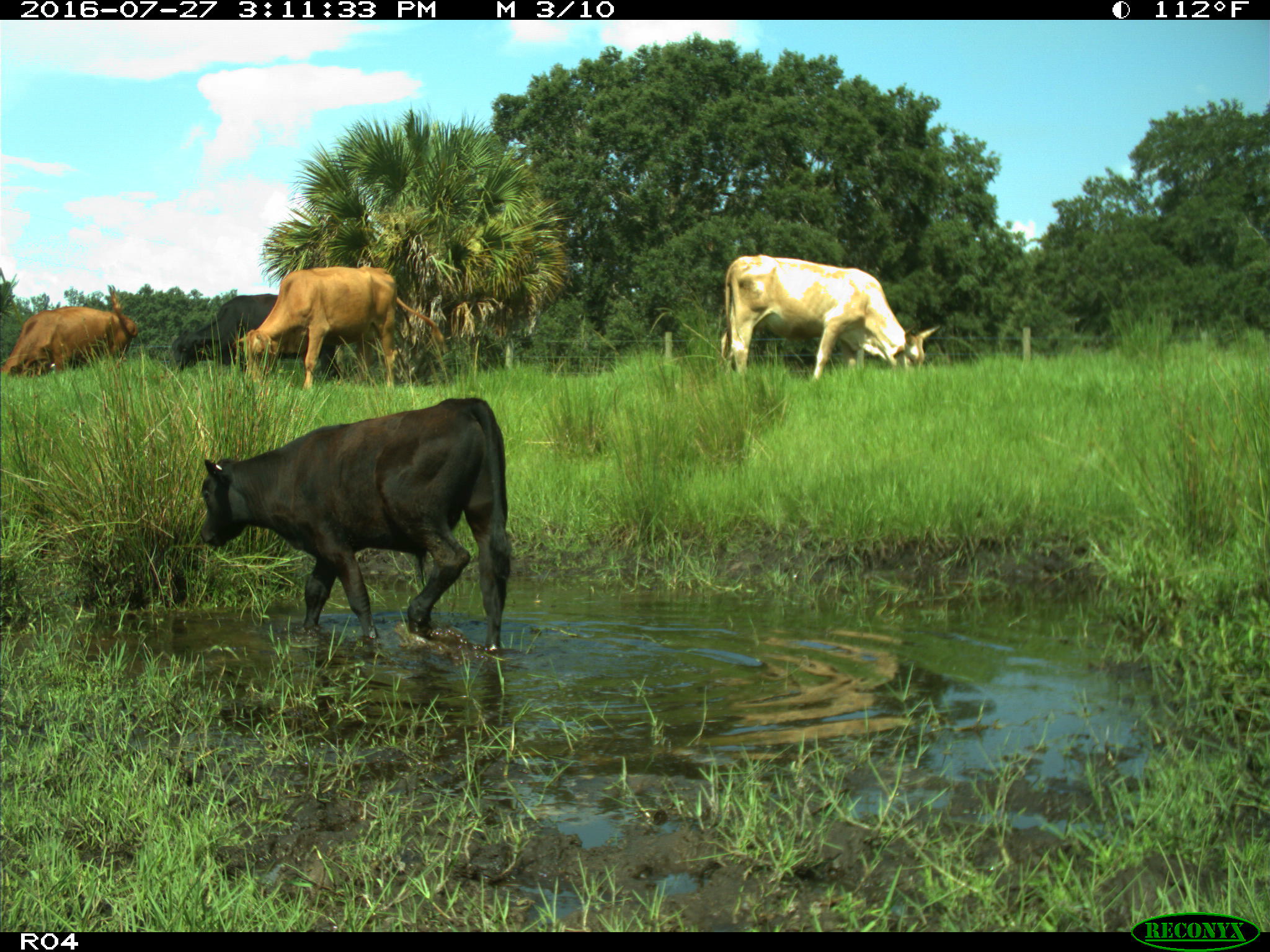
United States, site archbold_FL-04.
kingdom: Animalia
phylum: Chordata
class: Mammalia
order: Artiodactyla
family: Bovidae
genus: Bos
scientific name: Bos taurus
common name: domestic cow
Bos taurus (domestic cow).